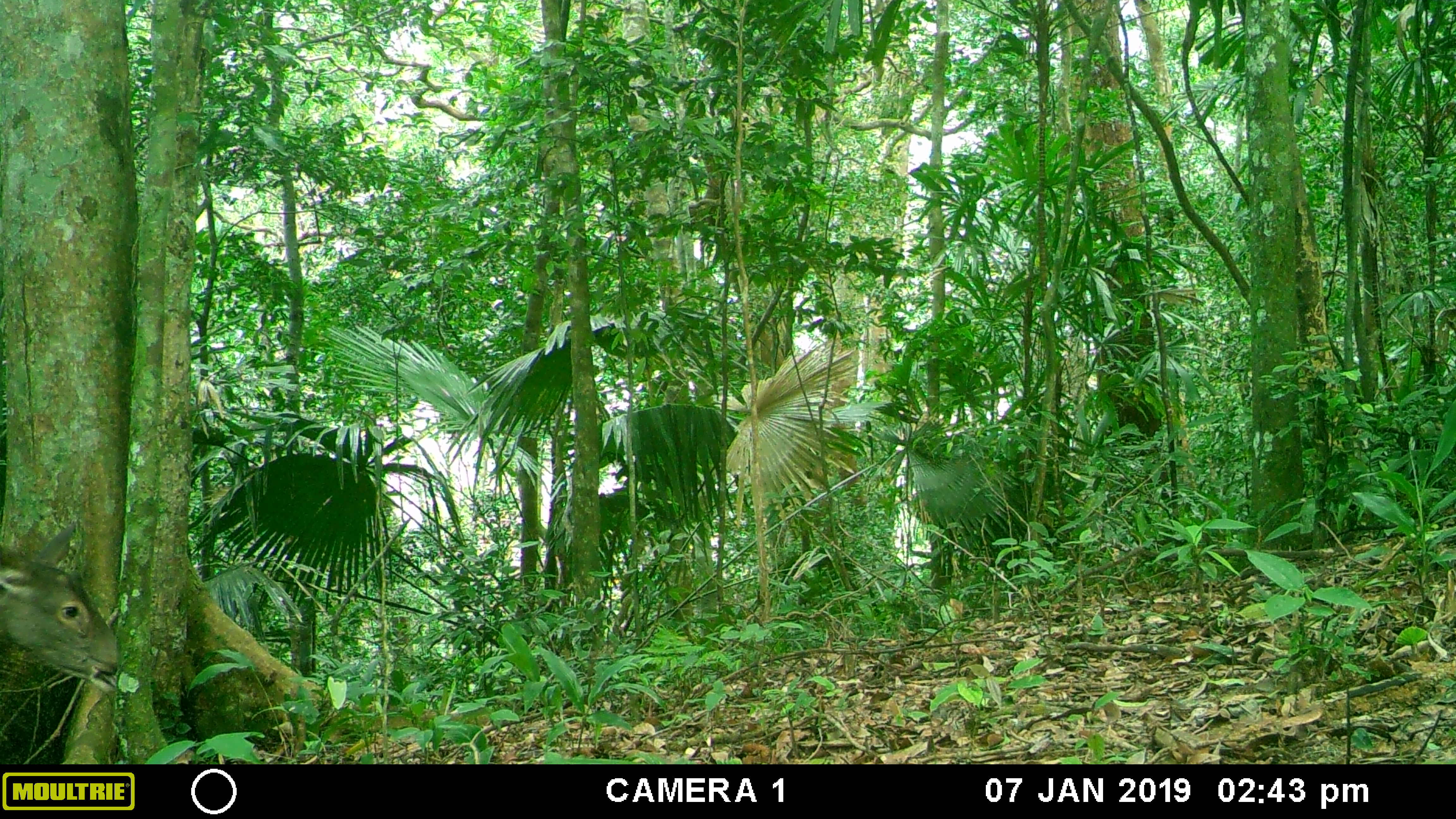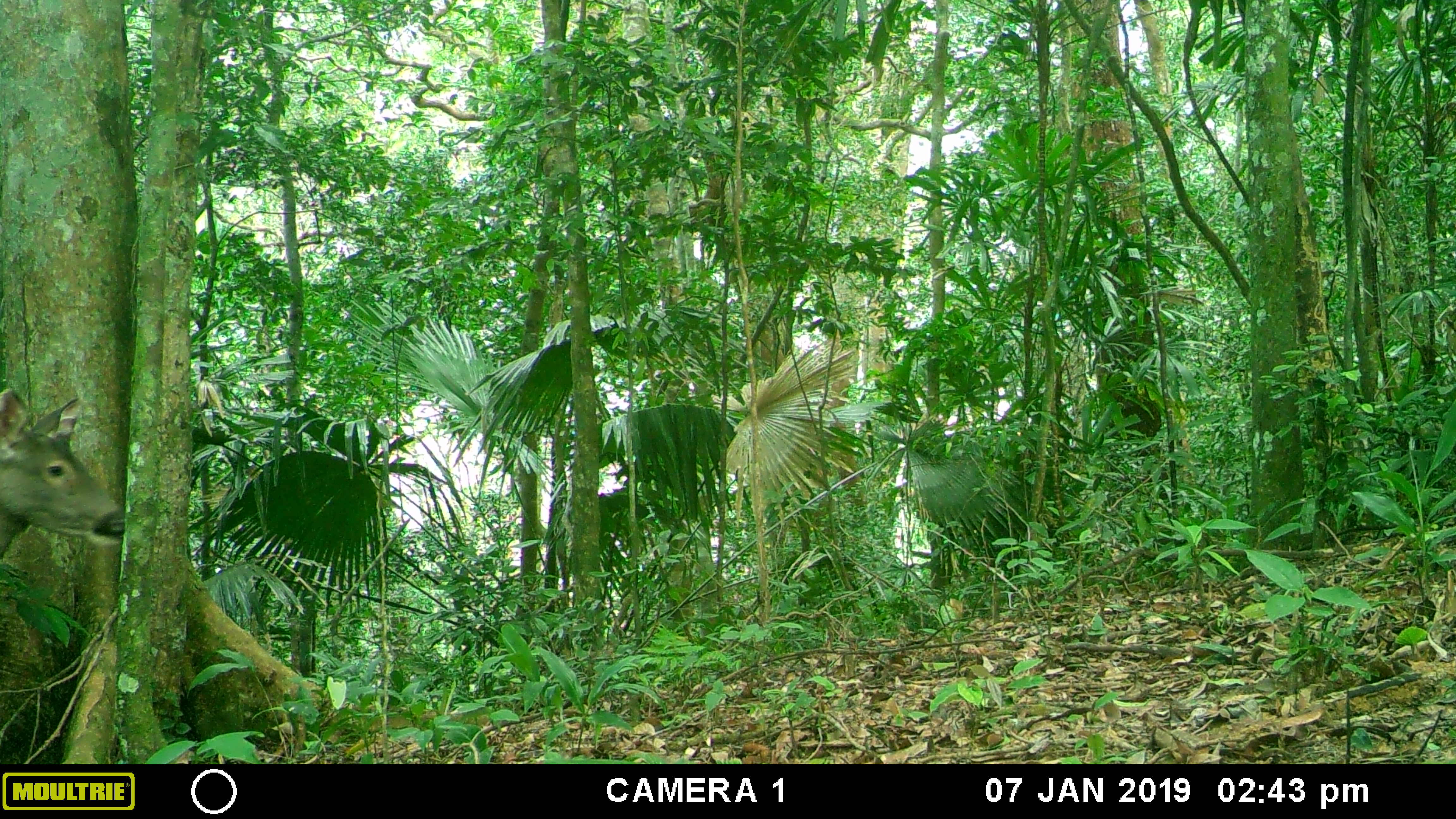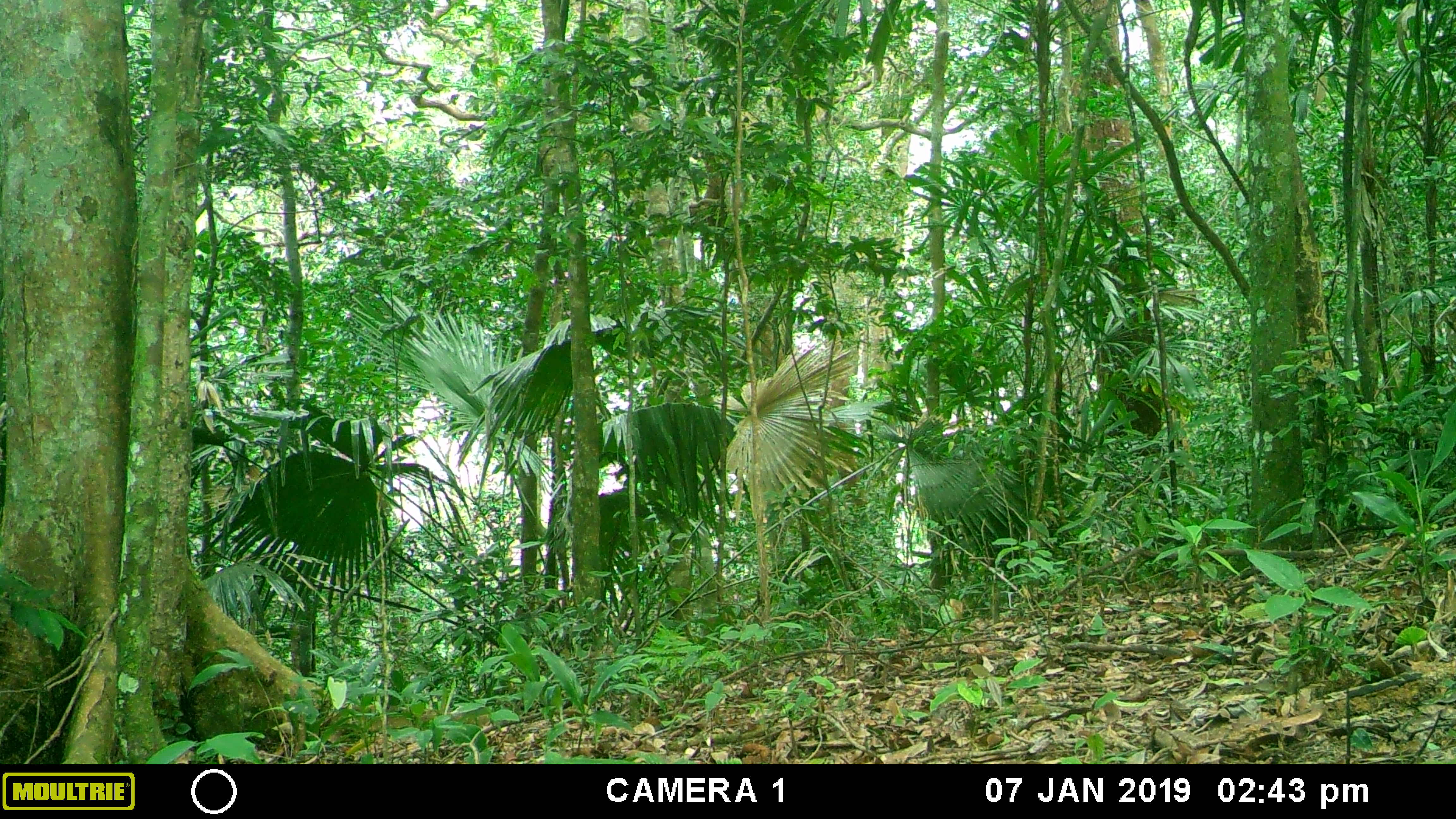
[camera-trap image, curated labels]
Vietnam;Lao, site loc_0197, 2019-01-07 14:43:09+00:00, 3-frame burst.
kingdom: Animalia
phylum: Chordata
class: Mammalia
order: Artiodactyla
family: Cervidae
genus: Rusa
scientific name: Rusa unicolor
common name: sambar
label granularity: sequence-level